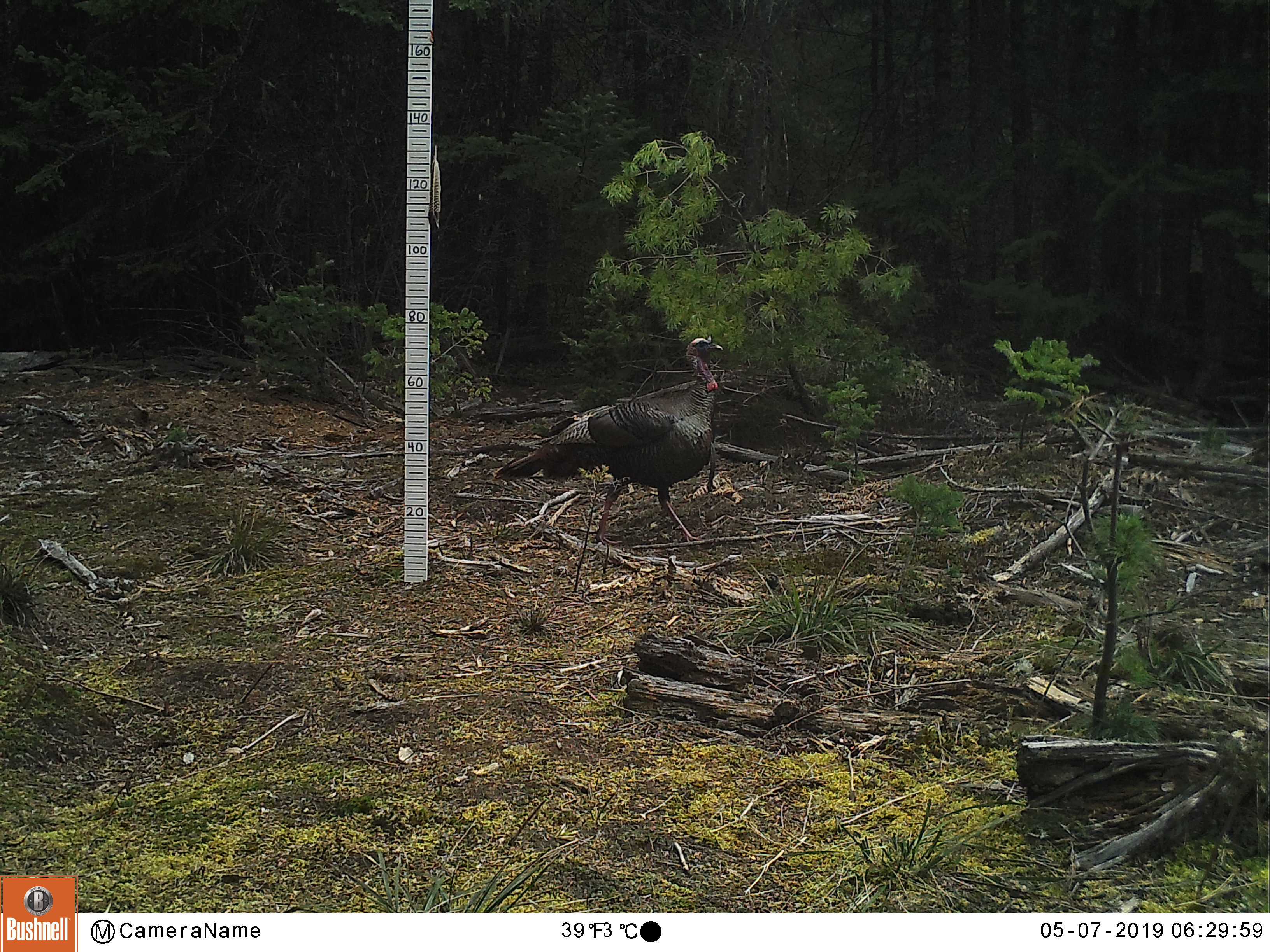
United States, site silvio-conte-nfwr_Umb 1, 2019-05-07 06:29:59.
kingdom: Animalia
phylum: Chordata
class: Aves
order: Galliformes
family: Phasianidae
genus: Meleagris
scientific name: Meleagris gallopavo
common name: wild turkey